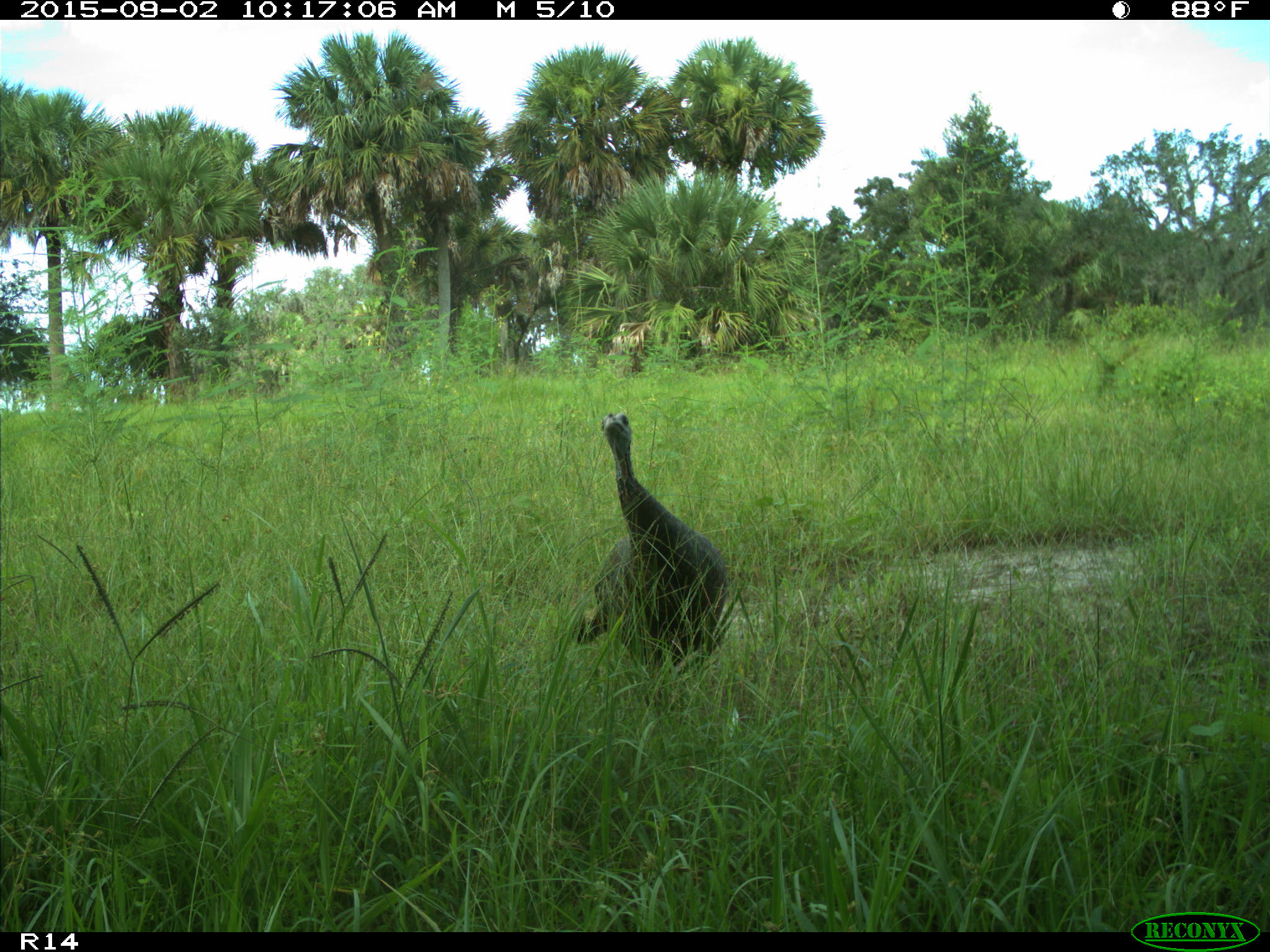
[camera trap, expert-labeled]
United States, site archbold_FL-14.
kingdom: Animalia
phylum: Chordata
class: Aves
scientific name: Aves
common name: birds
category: unidentified bird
Unidentified bird (birds) (Aves).